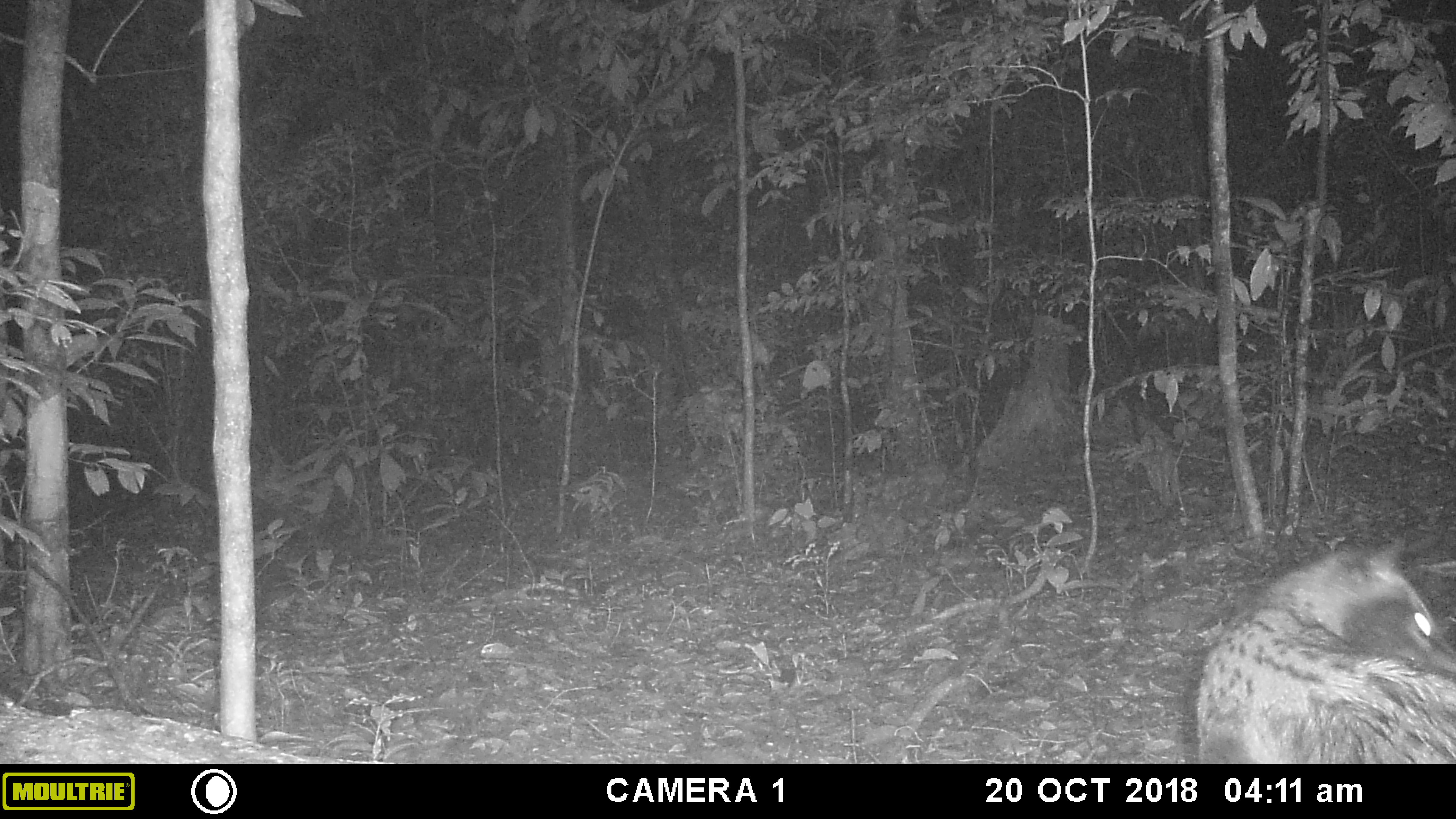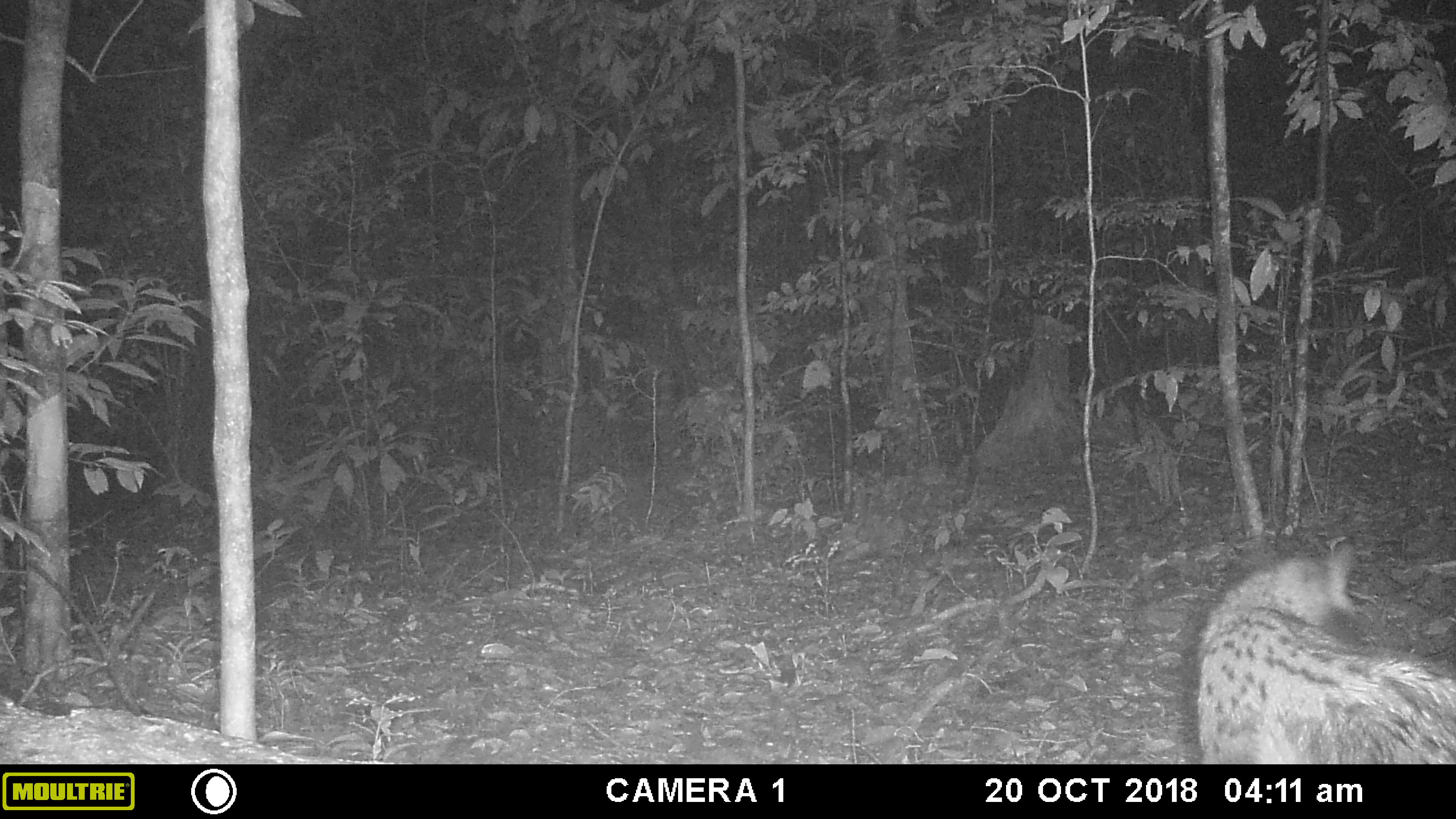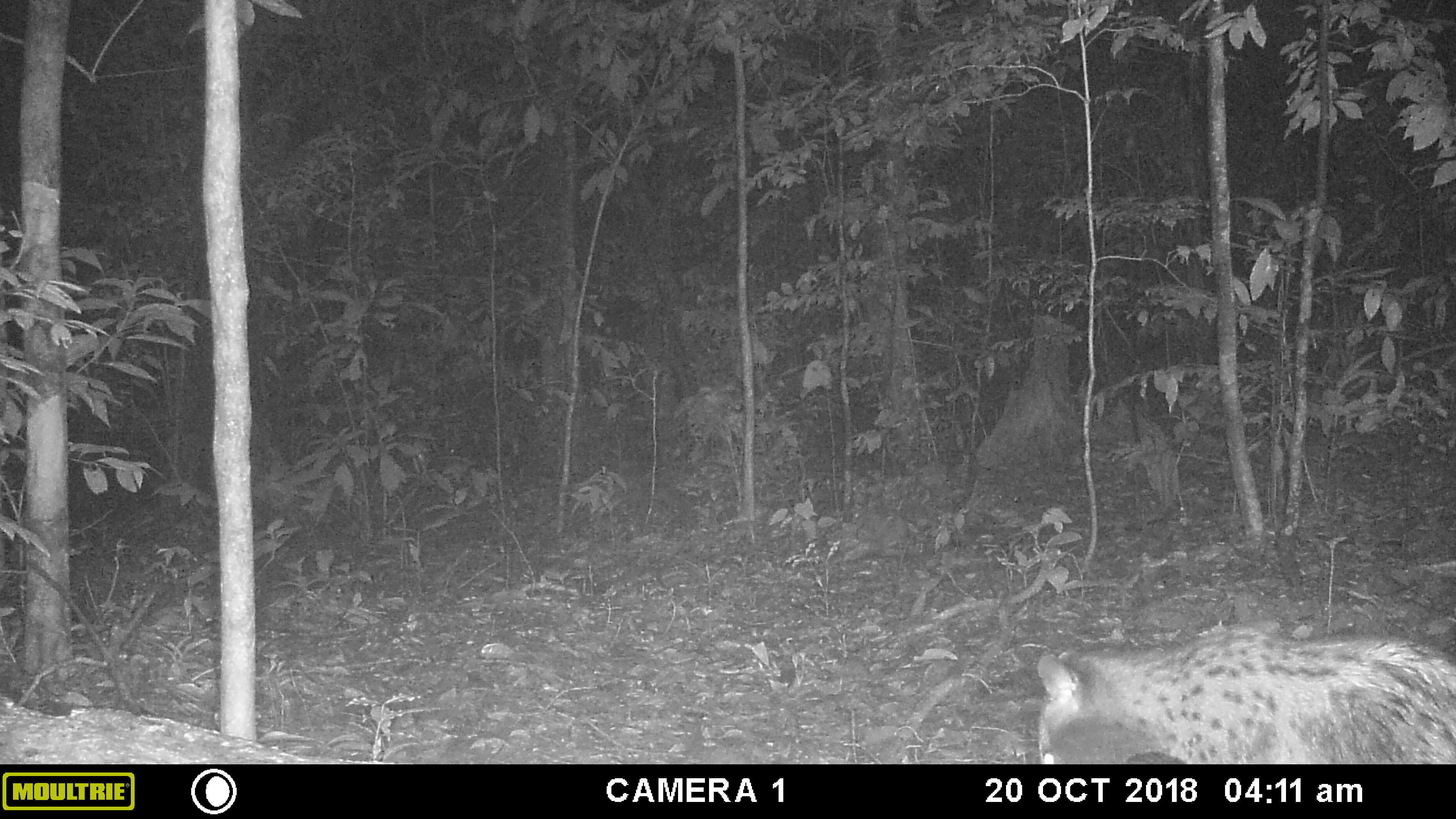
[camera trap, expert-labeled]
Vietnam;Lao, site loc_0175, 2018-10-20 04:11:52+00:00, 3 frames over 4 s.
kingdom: Animalia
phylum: Chordata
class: Mammalia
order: Carnivora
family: Viverridae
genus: Paradoxurus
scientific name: Paradoxurus hermaphroditus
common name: common palm civet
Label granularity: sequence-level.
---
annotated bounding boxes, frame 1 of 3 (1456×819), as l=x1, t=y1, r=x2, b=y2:
common palm civet: l=1194, t=538, r=1456, b=764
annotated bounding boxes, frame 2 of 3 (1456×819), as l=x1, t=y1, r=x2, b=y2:
common palm civet: l=1193, t=541, r=1456, b=764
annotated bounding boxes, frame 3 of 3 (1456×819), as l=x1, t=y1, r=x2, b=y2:
common palm civet: l=1035, t=620, r=1456, b=764